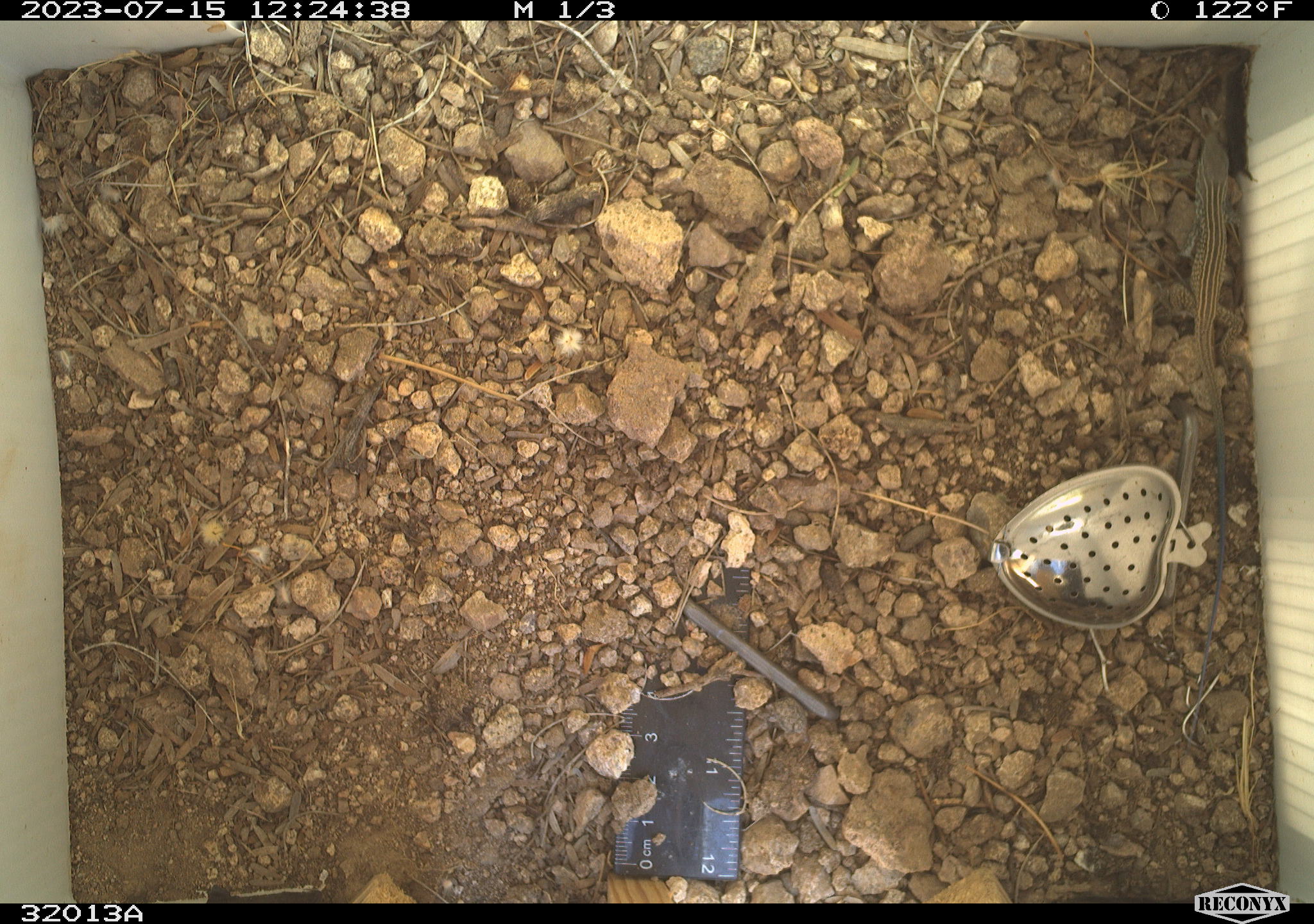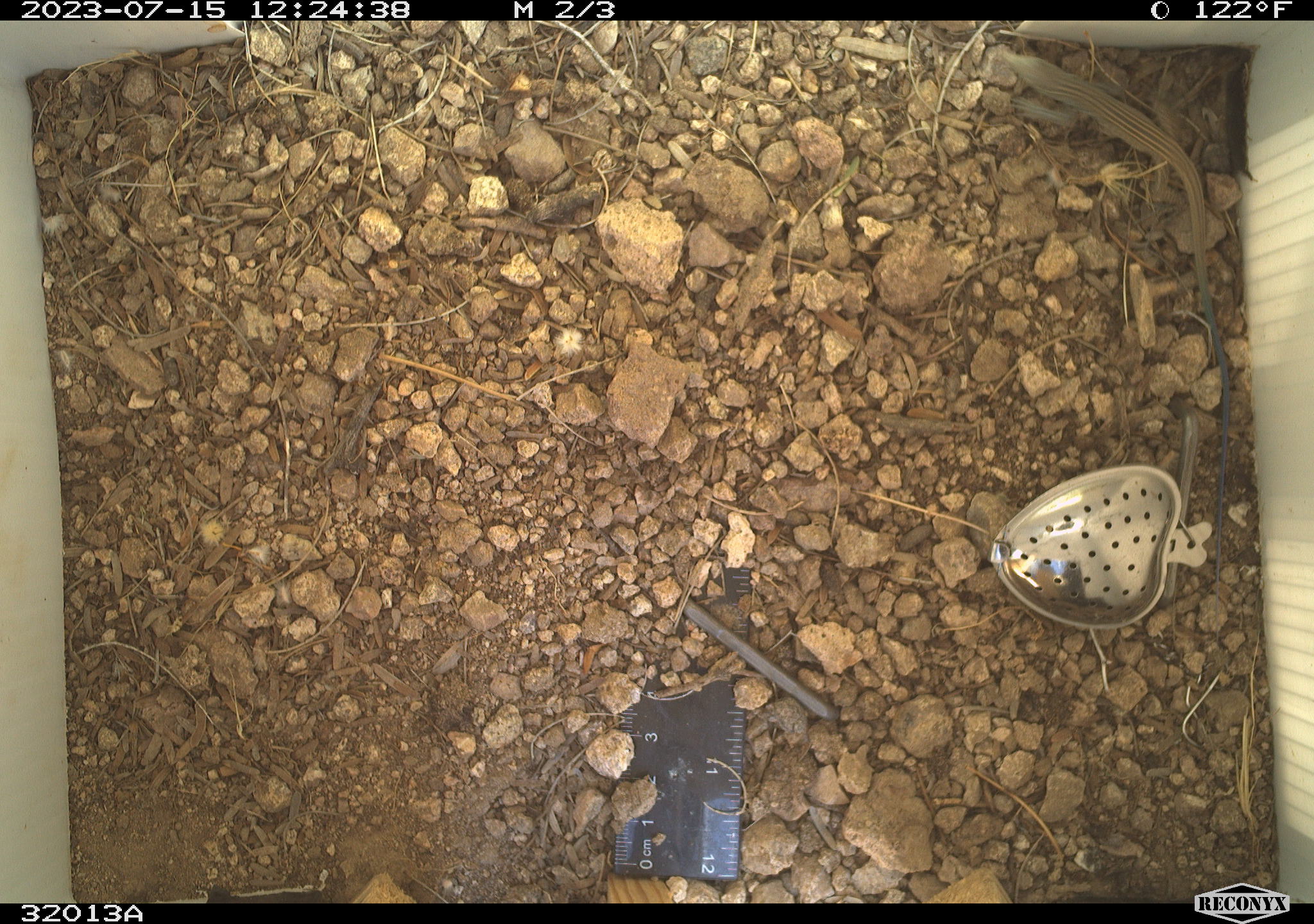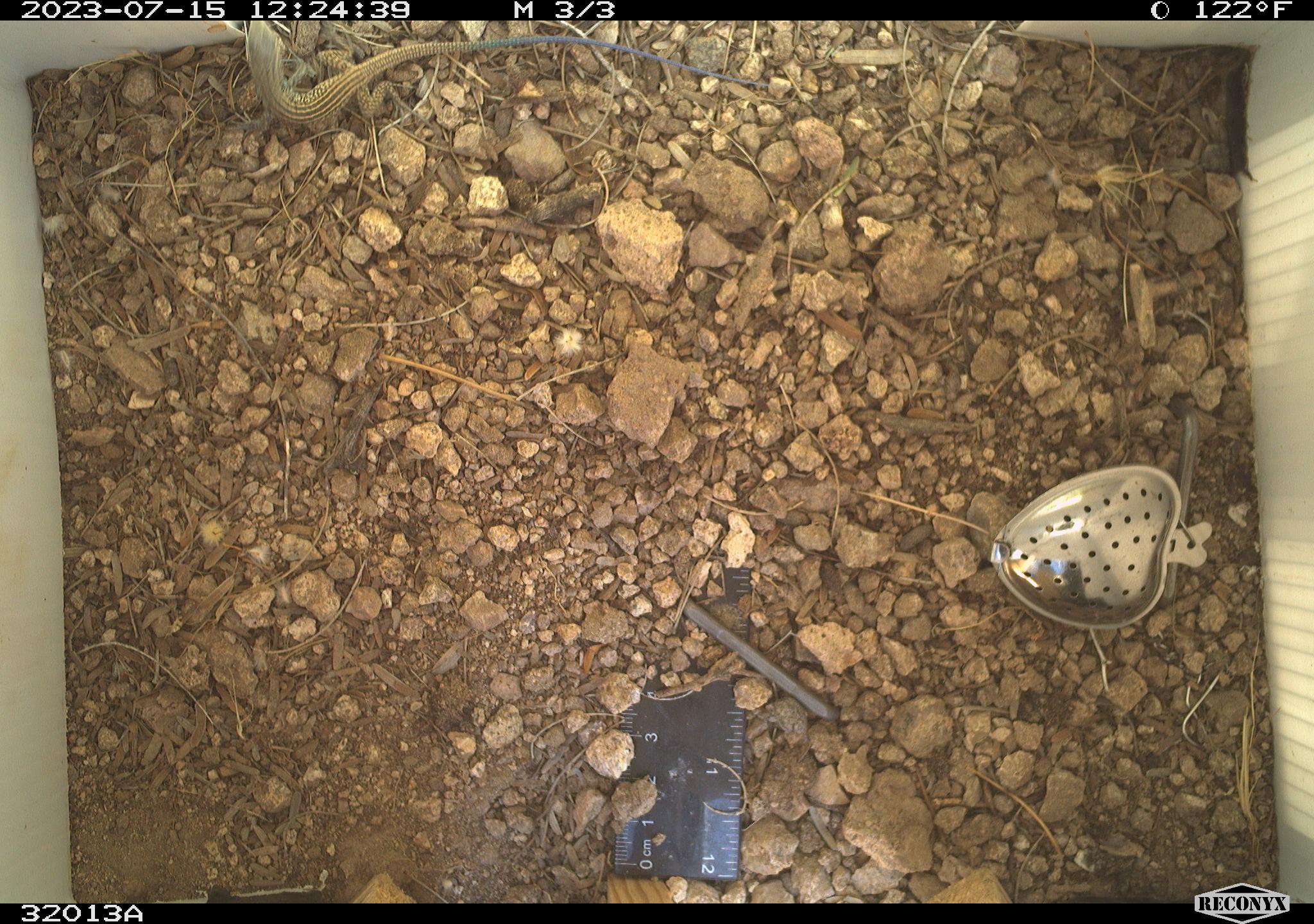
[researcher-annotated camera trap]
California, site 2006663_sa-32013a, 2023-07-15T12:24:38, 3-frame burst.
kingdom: Animalia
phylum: Chordata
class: Reptilia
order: Squamata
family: Teiidae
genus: Aspidoscelis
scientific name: Aspidoscelis tigris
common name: western whiptail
Western whiptail (Aspidoscelis tigris).